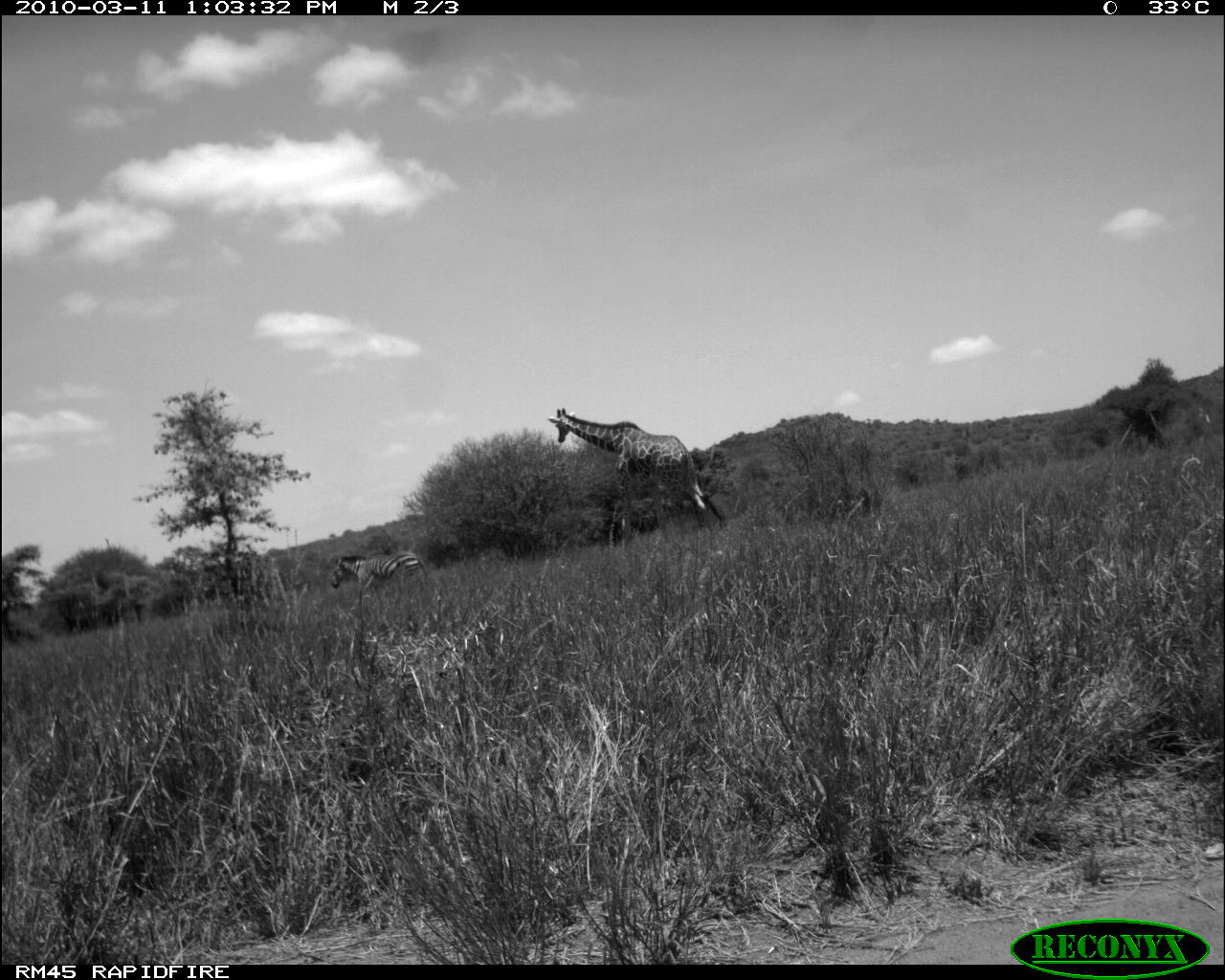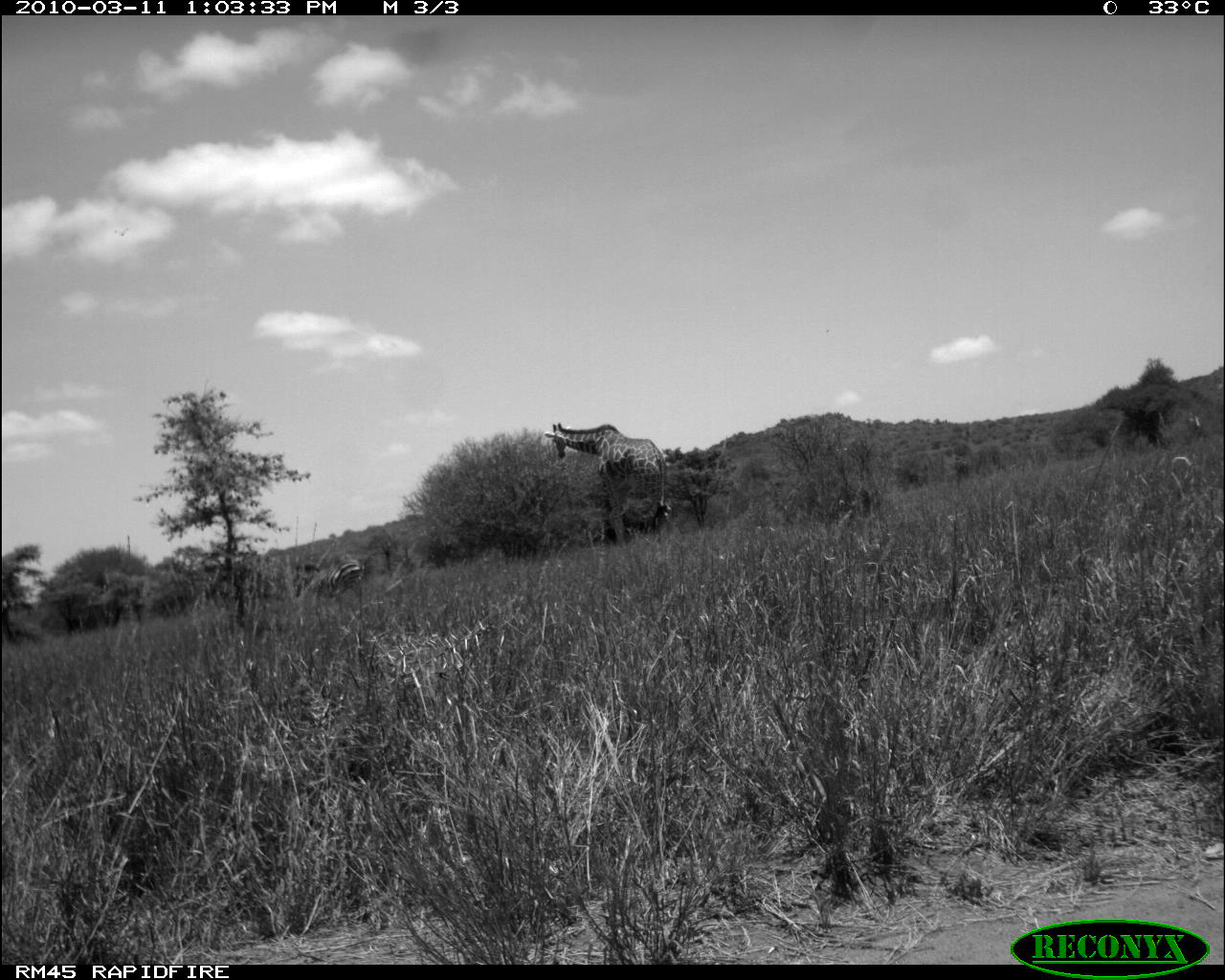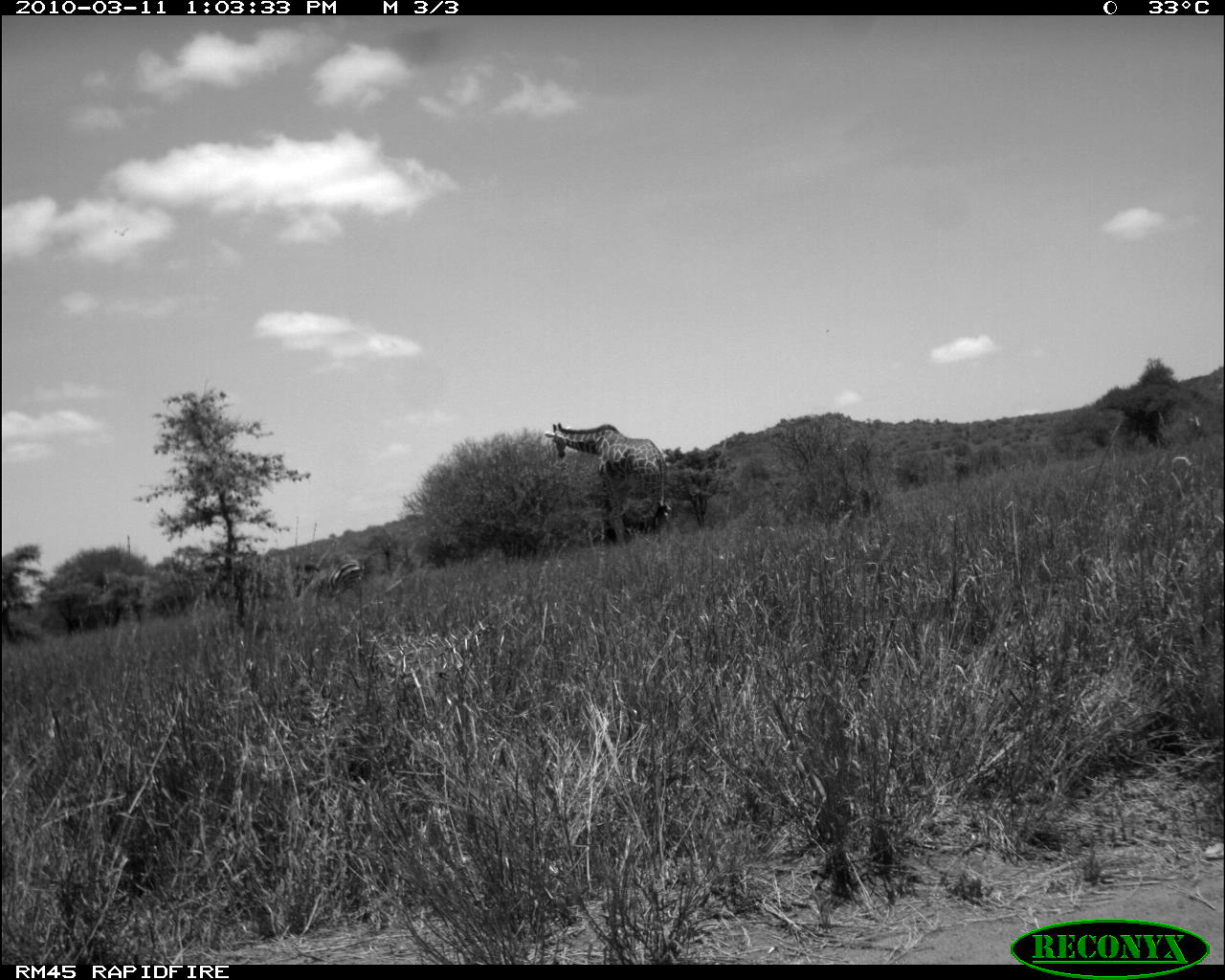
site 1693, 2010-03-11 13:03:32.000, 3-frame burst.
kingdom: Animalia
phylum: Chordata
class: Mammalia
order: Perissodactyla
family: Equidae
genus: Equus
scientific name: Equus quagga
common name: plains zebra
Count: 1.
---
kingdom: Animalia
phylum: Chordata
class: Mammalia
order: Artiodactyla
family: Giraffidae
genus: Giraffa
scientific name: Giraffa camelopardalis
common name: giraffe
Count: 1.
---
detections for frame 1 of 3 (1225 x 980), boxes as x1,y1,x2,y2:
equus quagga: 548,407,726,552; 329,552,428,615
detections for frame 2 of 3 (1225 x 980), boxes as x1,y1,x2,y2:
giraffa camelopardalis: 543,422,673,550; 318,560,364,602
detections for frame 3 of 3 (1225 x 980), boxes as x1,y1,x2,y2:
equus quagga: 544,422,675,552; 292,559,365,618